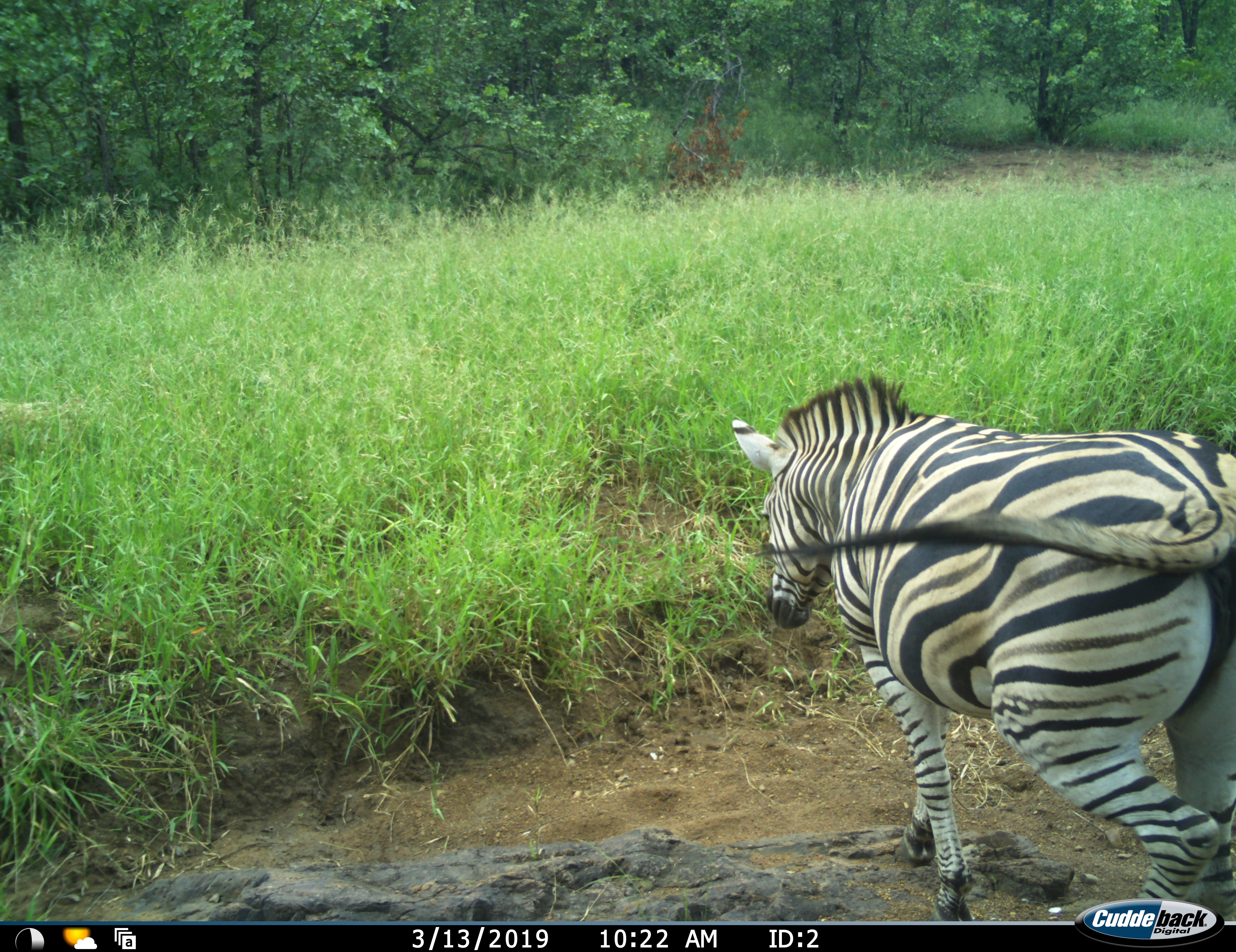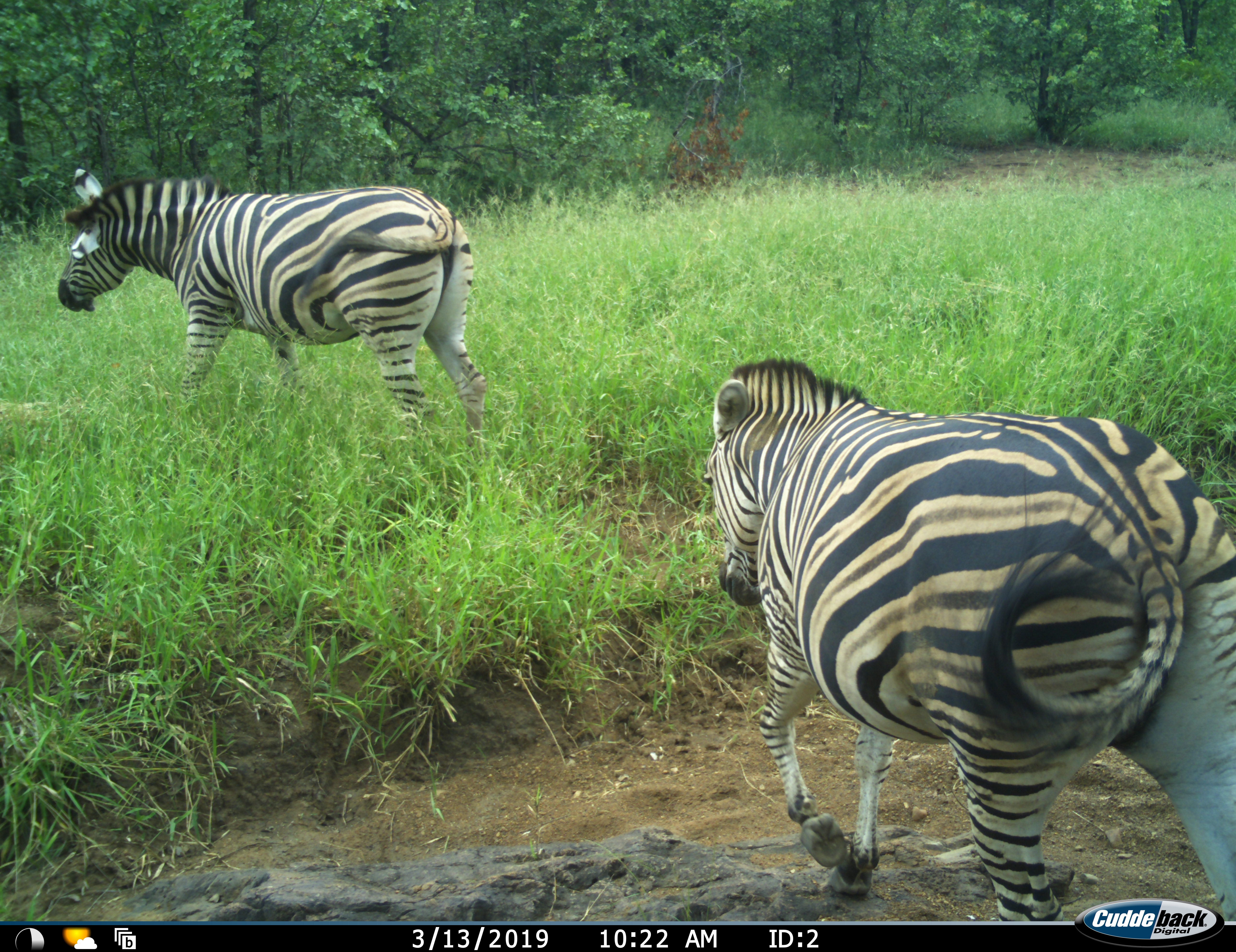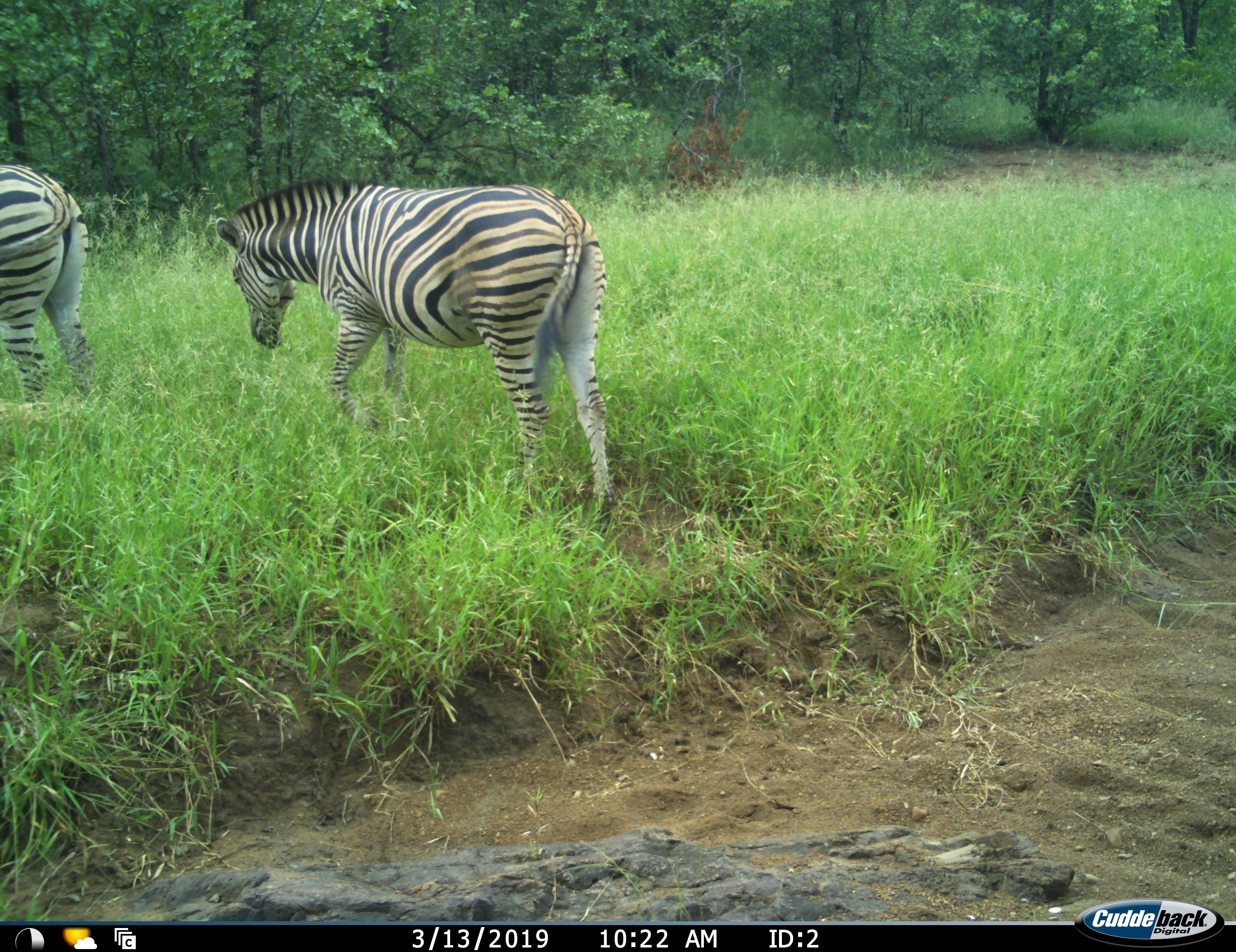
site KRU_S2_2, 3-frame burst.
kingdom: Animalia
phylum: Chordata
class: Mammalia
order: Perissodactyla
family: Equidae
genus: Equus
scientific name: Equus quagga burchellii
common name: burchell's zebra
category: zebraburchells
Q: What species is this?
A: Zebraburchells (burchell's zebra) (Equus quagga burchellii).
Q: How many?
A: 2.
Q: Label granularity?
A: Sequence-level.